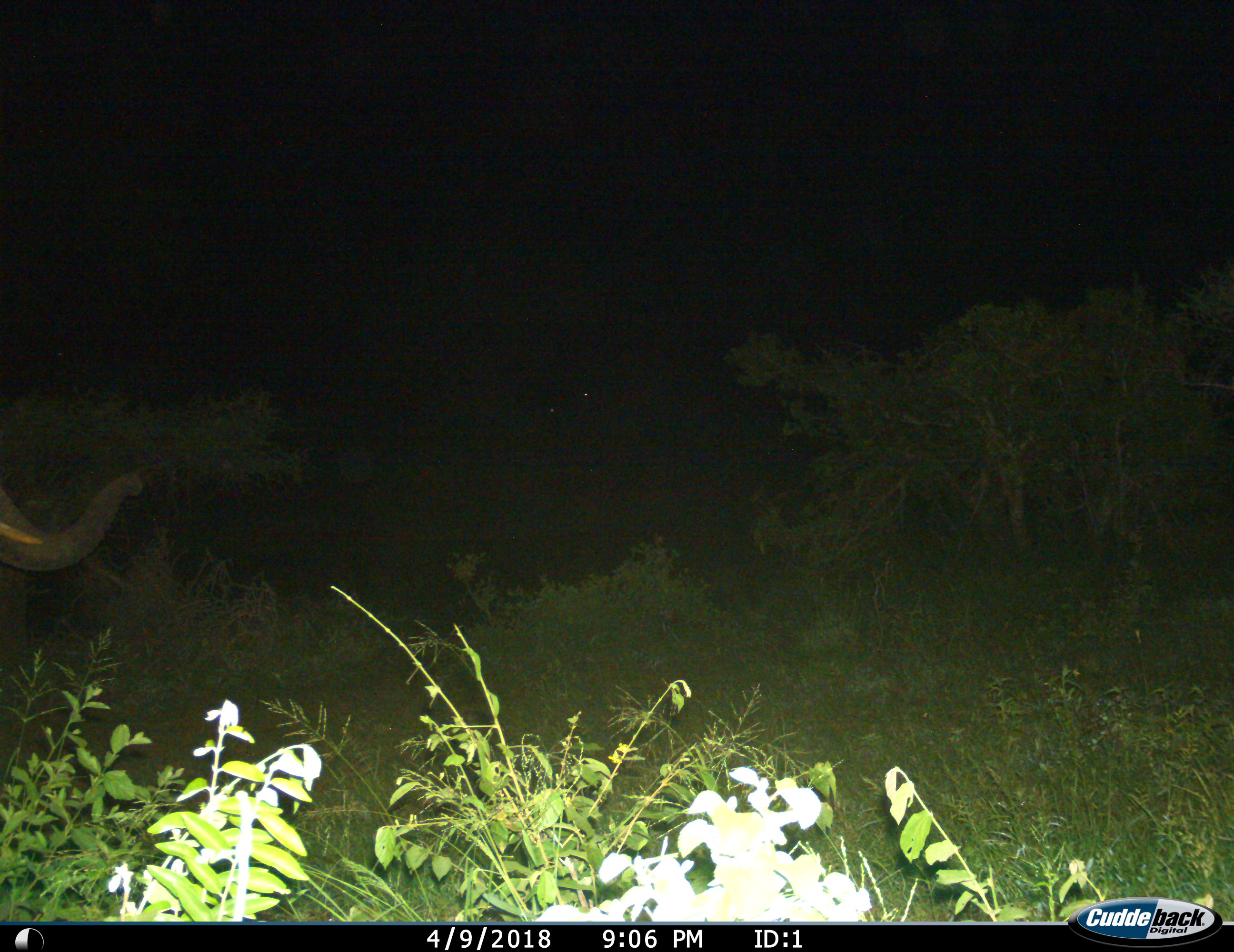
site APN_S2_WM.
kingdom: Animalia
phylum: Chordata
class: Mammalia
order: Proboscidea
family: Elephantidae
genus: Loxodonta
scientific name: Loxodonta africana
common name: african bush elephant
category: elephant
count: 1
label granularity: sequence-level